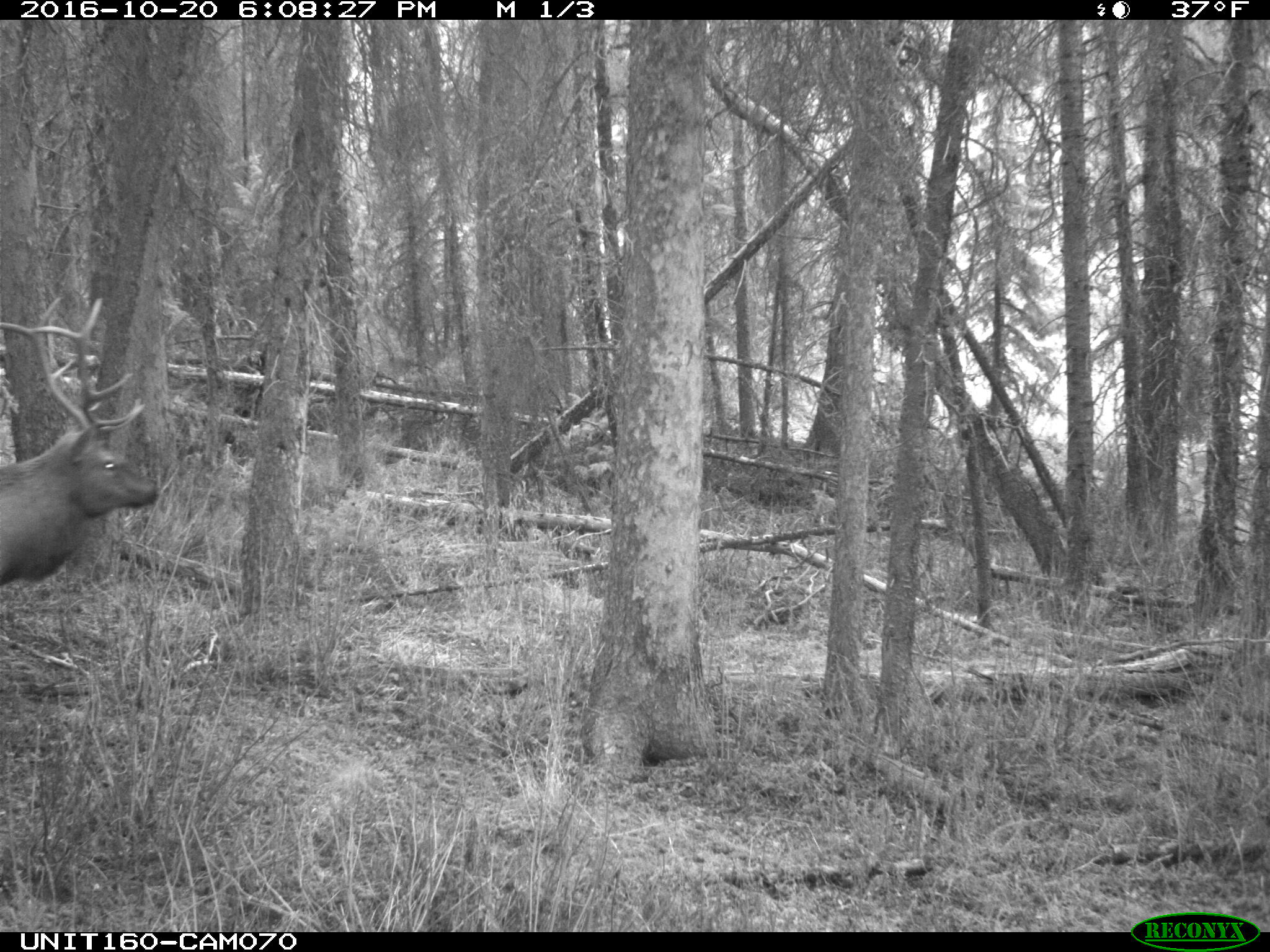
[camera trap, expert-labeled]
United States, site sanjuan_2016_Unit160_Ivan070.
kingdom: Animalia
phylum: Chordata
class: Mammalia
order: Artiodactyla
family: Cervidae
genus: Cervus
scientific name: Cervus elaphus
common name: red deer